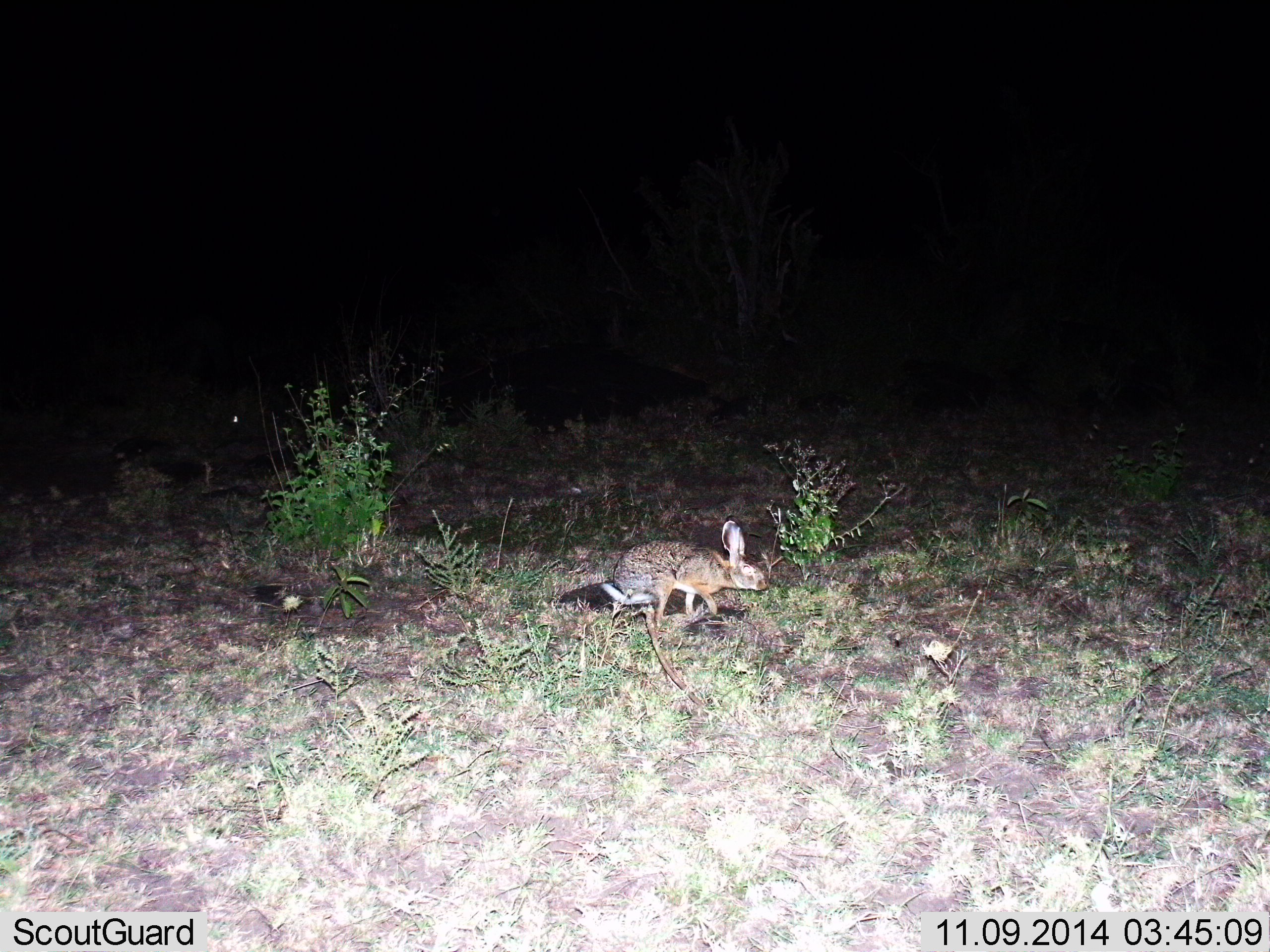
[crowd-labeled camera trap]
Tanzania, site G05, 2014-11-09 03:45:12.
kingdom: Animalia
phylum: Chordata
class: Mammalia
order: Lagomorpha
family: Leporidae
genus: Lepus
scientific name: Lepus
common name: hare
Hare (Lepus), count 1. Behavior (volunteer vote fractions): standing 40%, resting 0%, moving 70%, interacting 0%. Young present (vote fraction): 0%. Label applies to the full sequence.